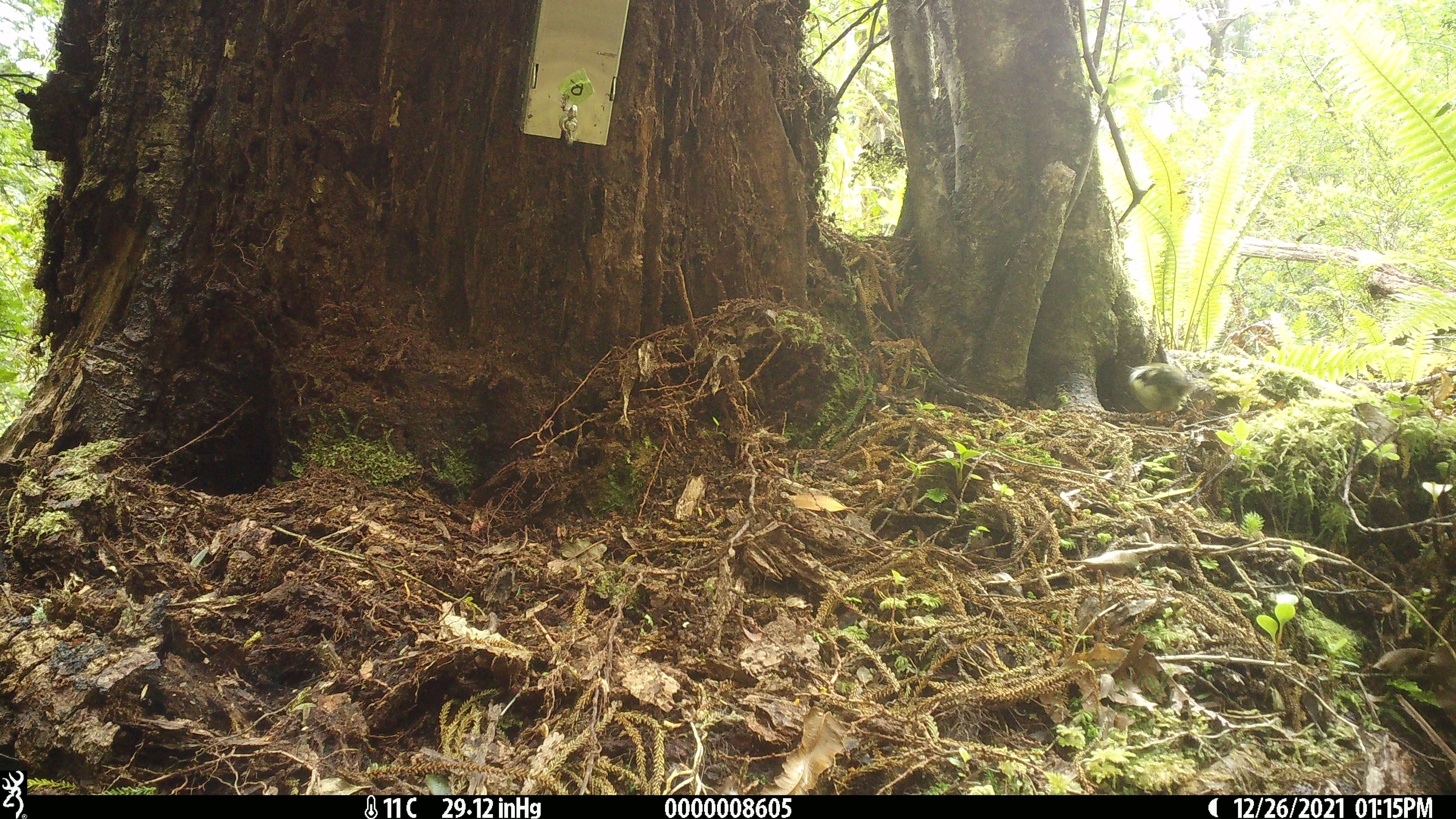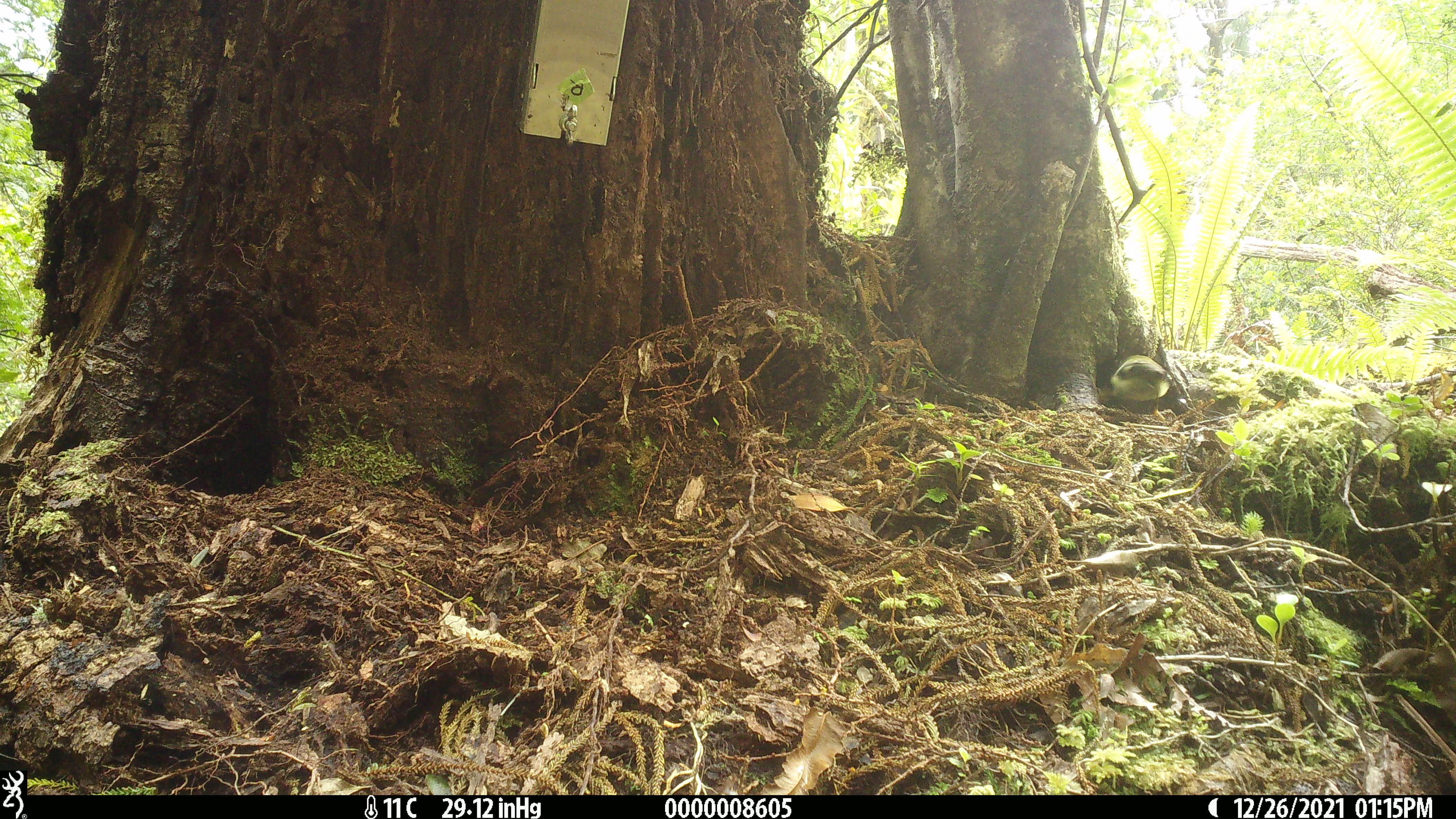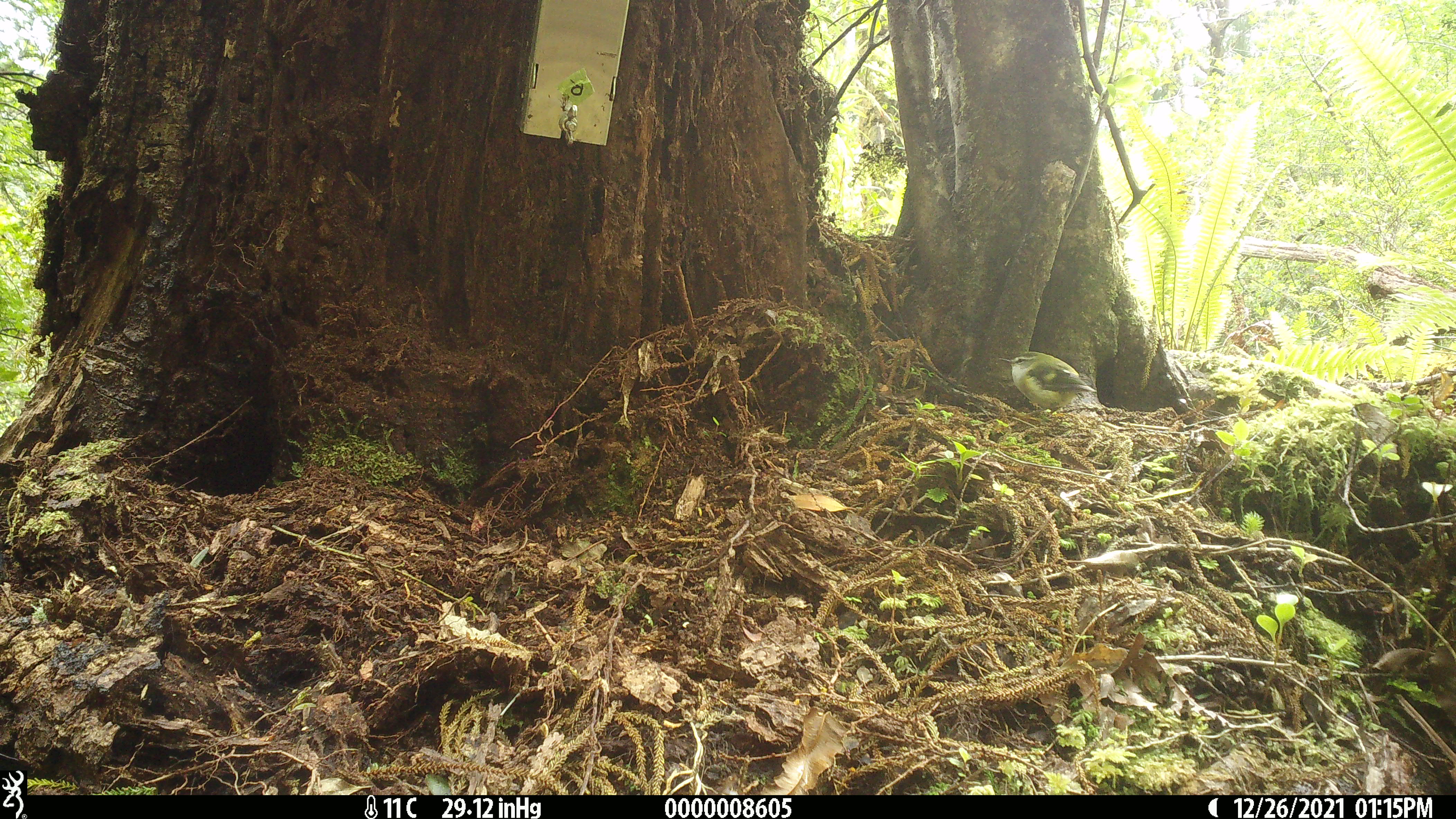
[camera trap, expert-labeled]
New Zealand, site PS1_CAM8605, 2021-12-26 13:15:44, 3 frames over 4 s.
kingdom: Animalia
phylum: Chordata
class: Aves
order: Passeriformes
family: Acanthisittidae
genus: Acanthisitta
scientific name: Acanthisitta chloris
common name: rifleman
Rifleman (Acanthisitta chloris).